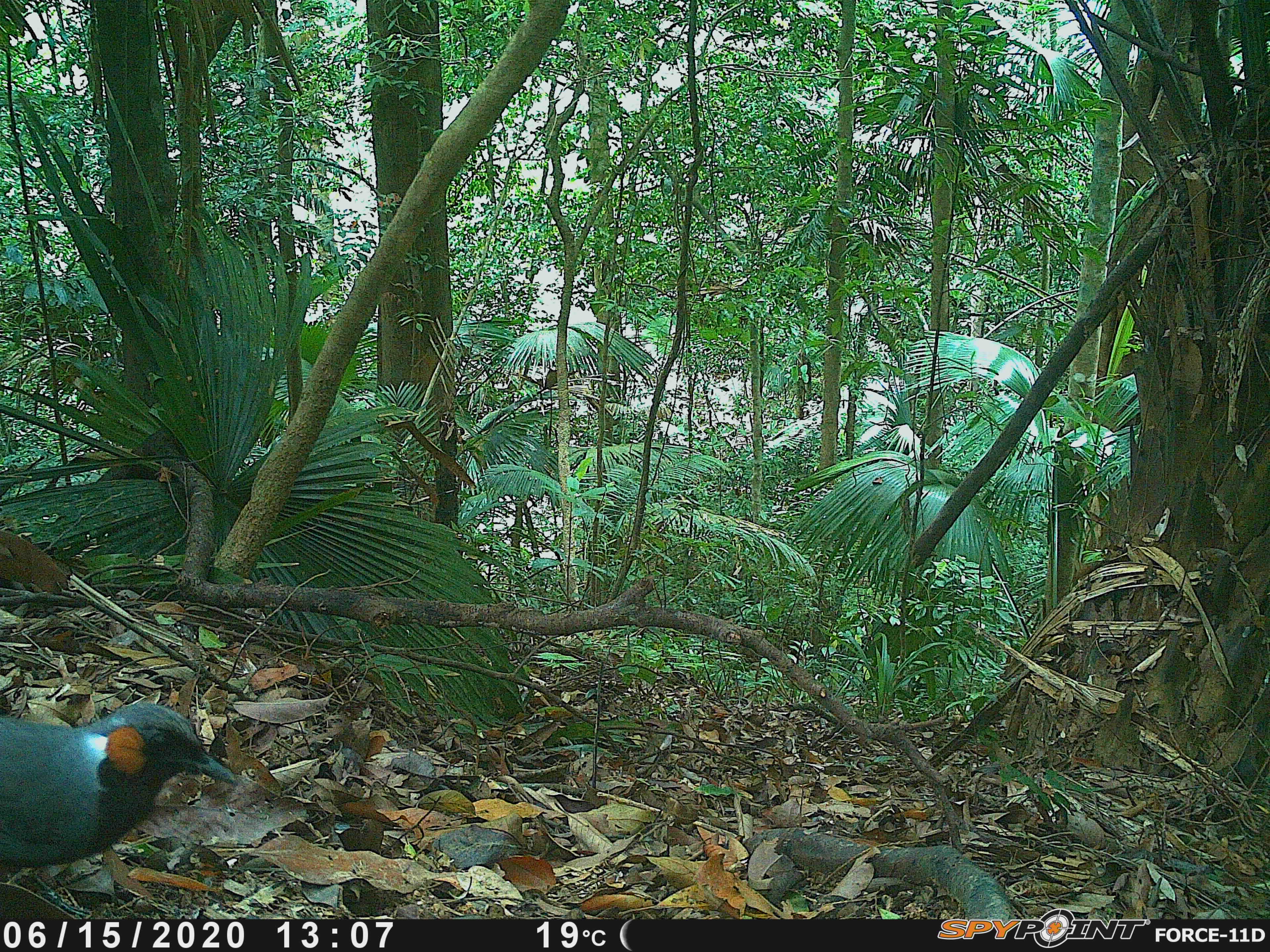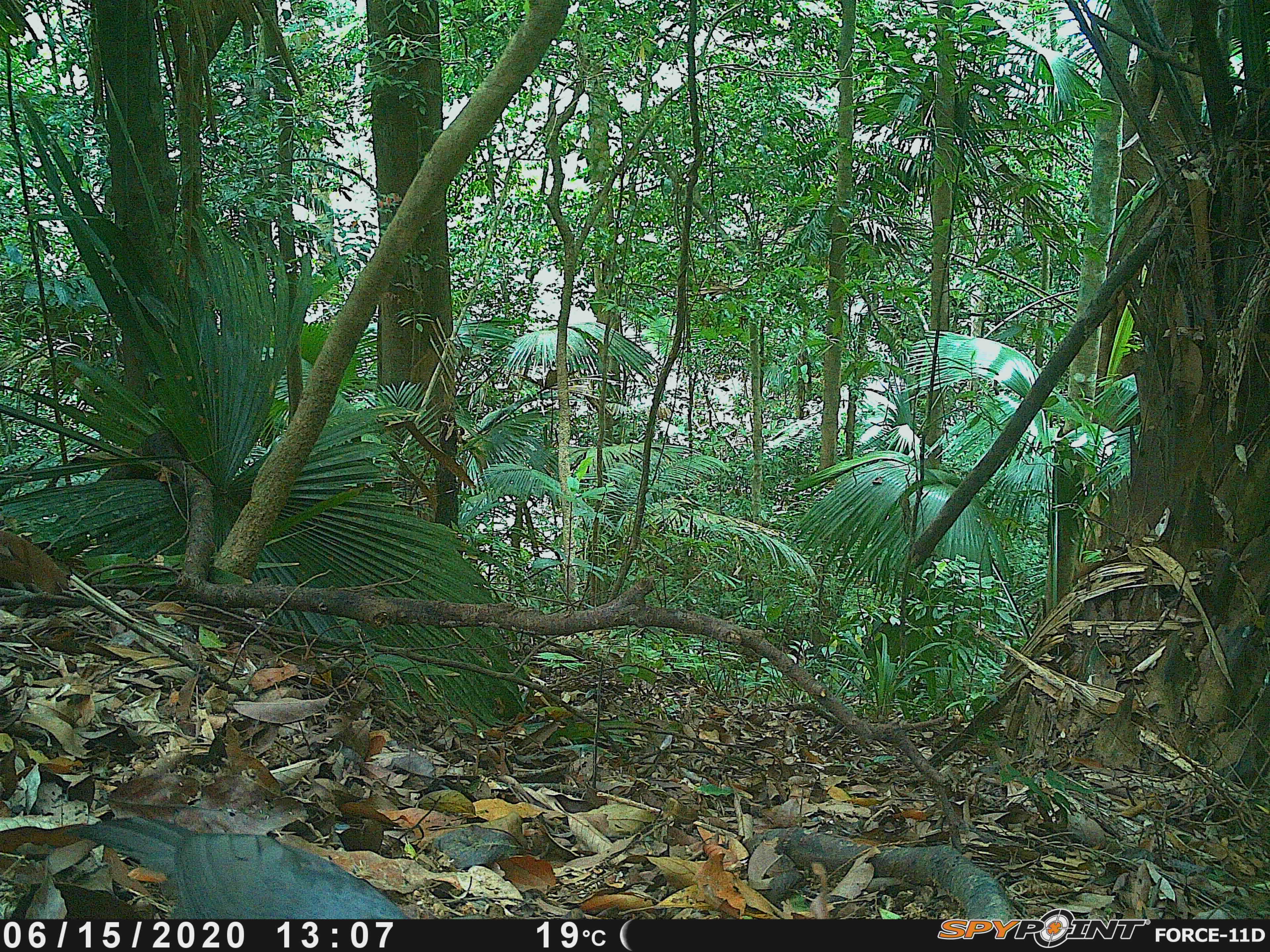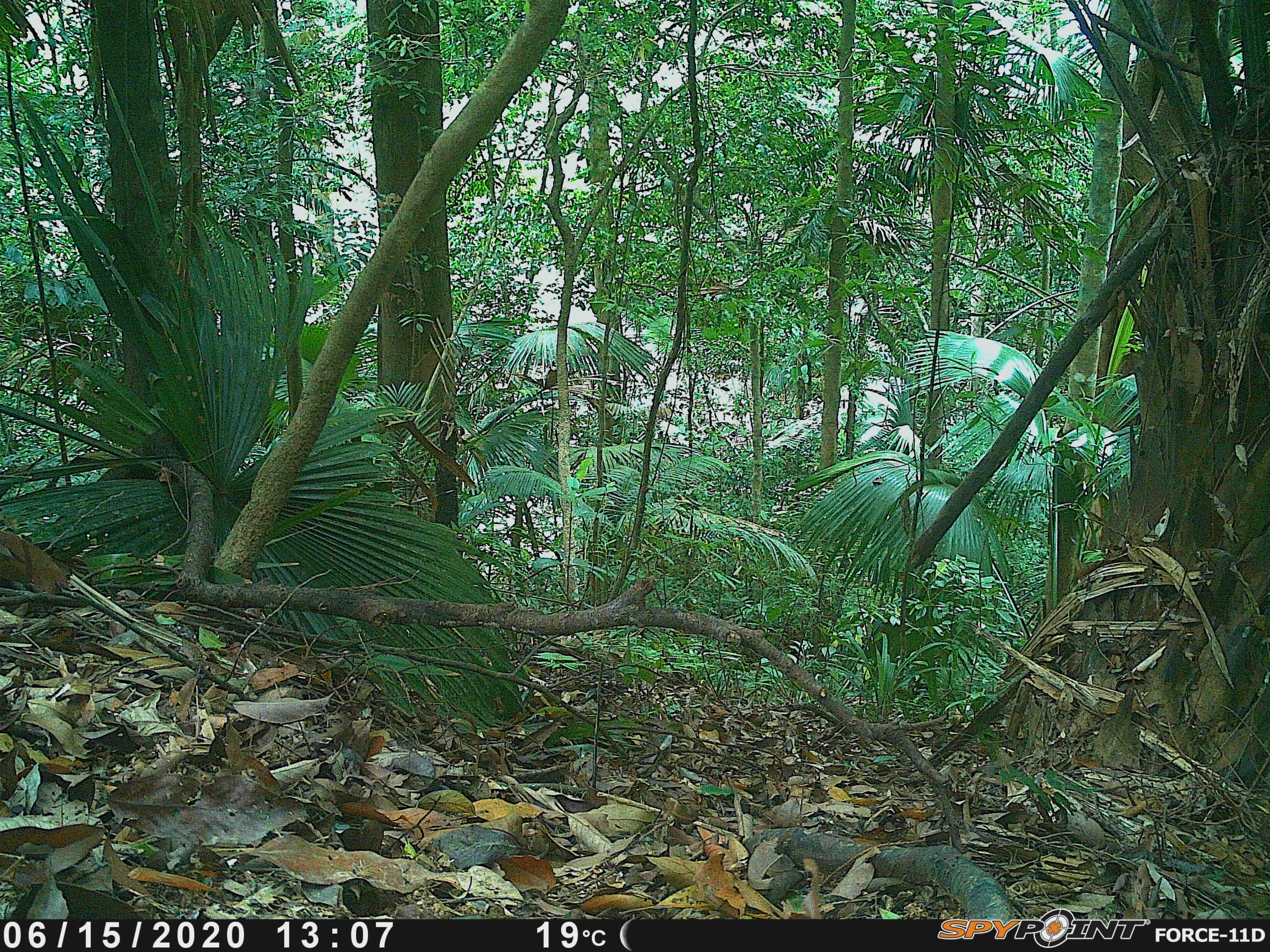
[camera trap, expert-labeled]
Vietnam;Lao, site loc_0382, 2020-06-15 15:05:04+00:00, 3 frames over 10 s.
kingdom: Animalia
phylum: Chordata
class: Aves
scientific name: Aves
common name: bird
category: unidentified bird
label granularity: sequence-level